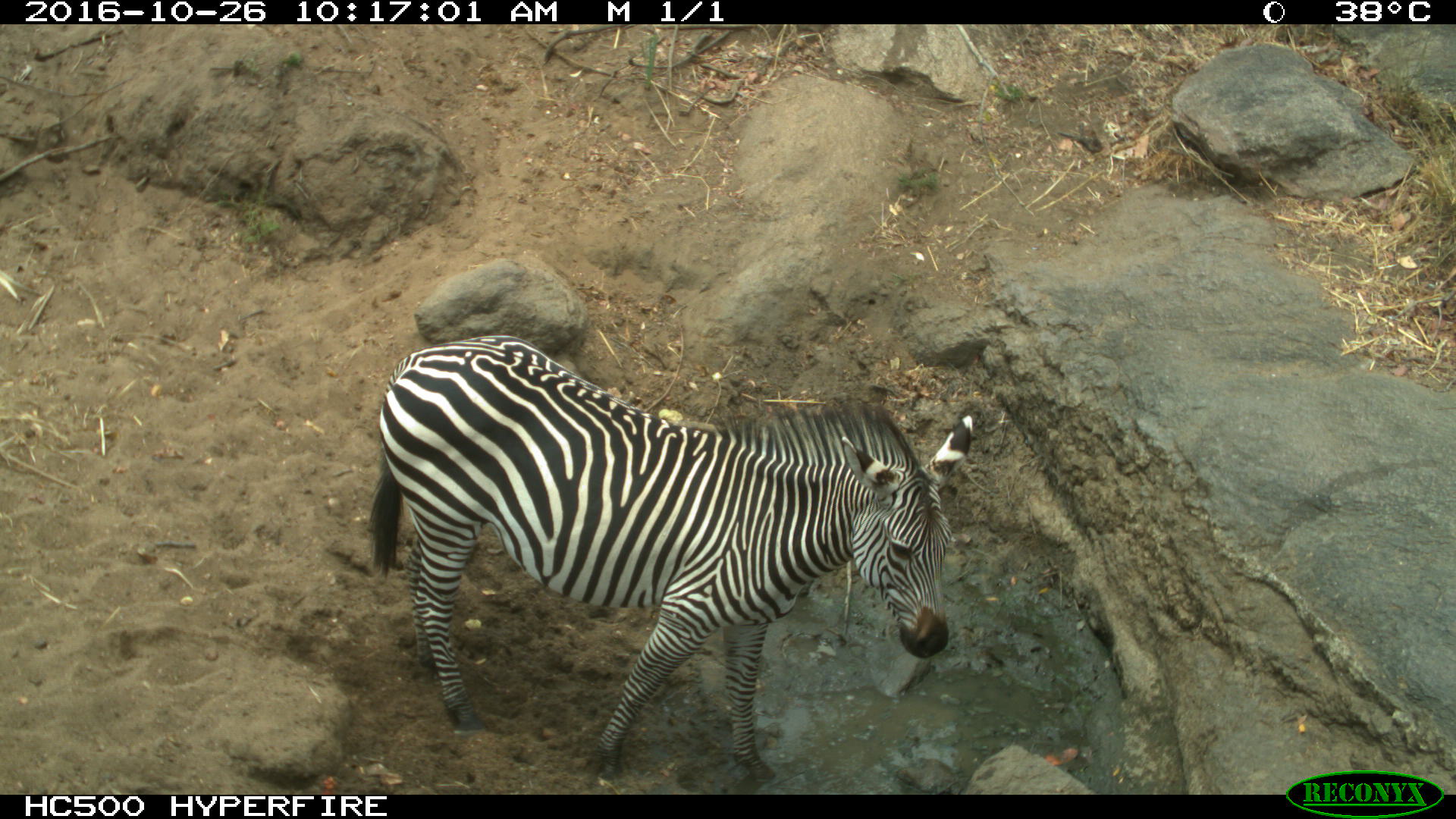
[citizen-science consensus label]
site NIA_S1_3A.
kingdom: Animalia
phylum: Chordata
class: Mammalia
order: Perissodactyla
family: Equidae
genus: Equus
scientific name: Equus quagga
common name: plains zebra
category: zebraplains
Zebraplains (plains zebra) (Equus quagga), count 1. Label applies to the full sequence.